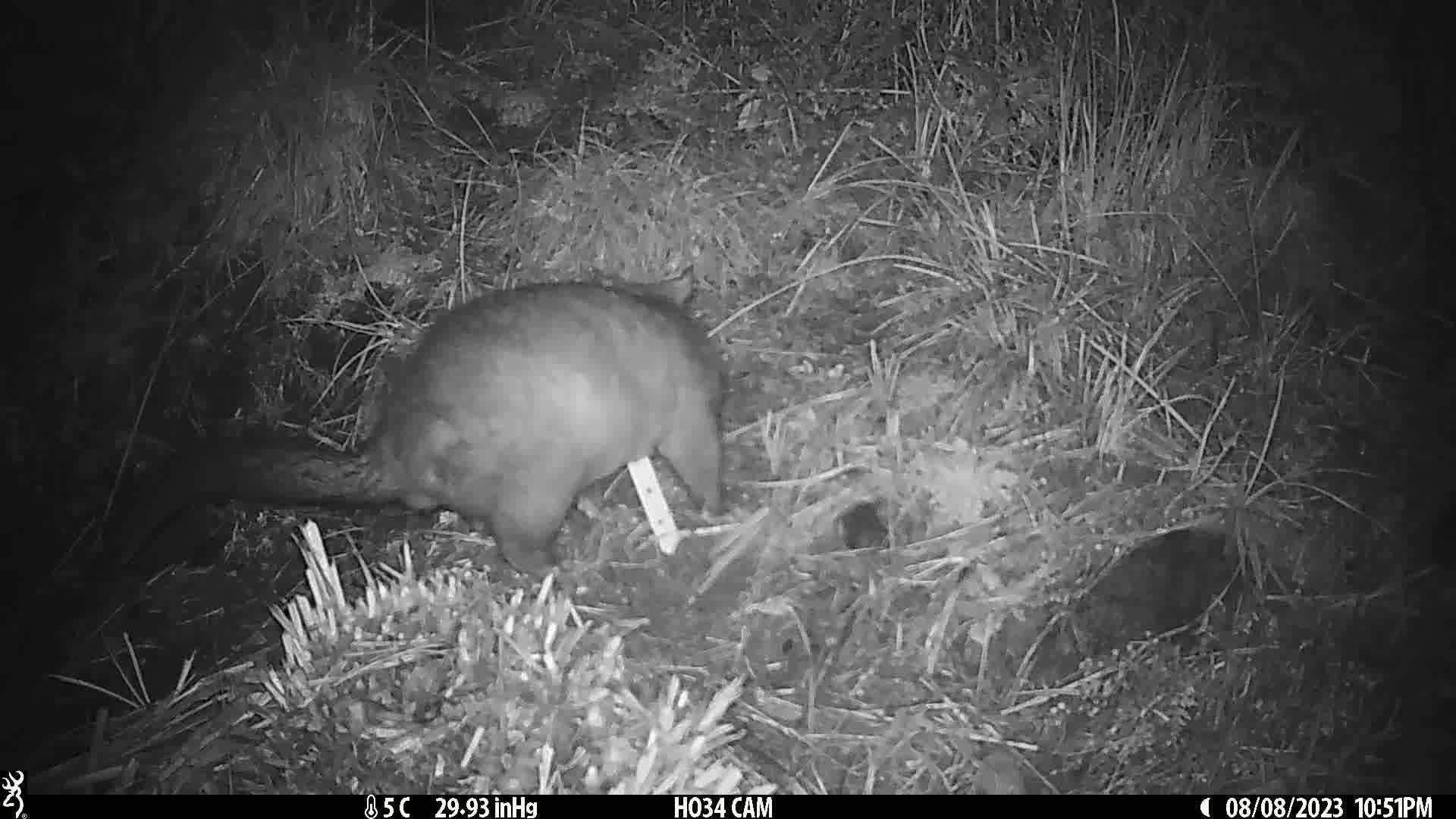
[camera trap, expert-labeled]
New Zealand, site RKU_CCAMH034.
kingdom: Animalia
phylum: Chordata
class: Mammalia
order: Diprotodontia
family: Phalangeridae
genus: Trichosurus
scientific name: Trichosurus vulpecula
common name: common brushtail possum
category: possum